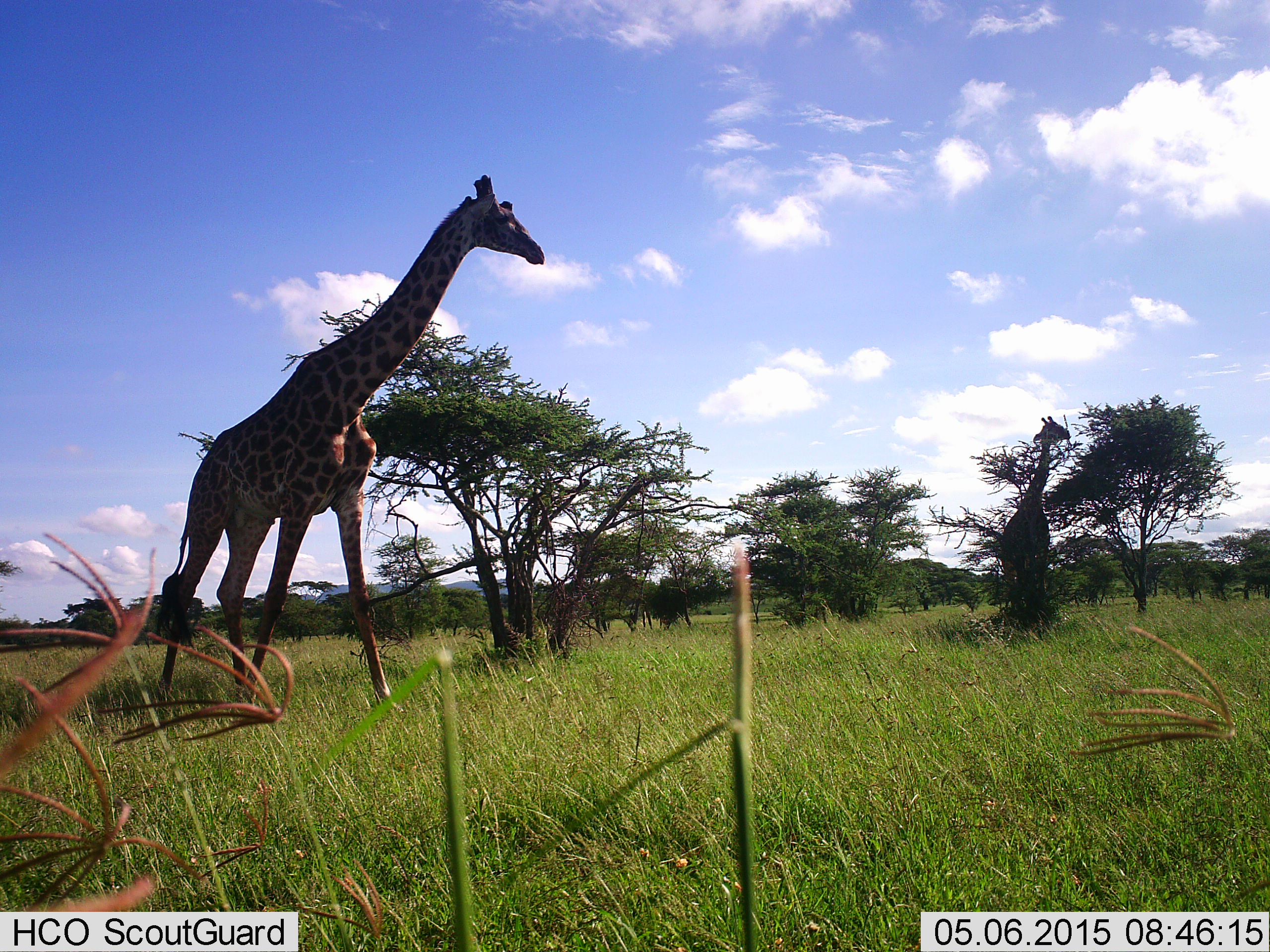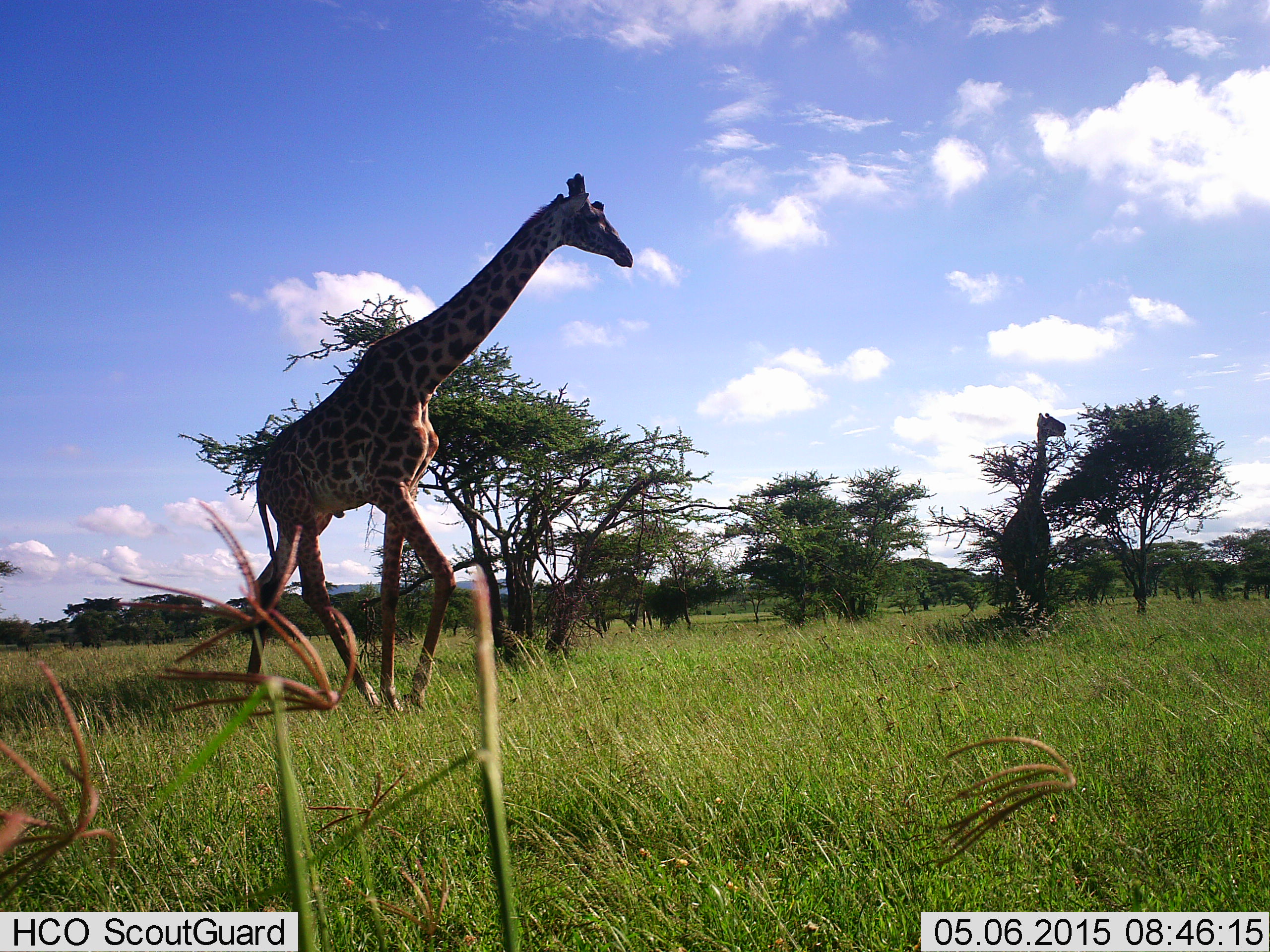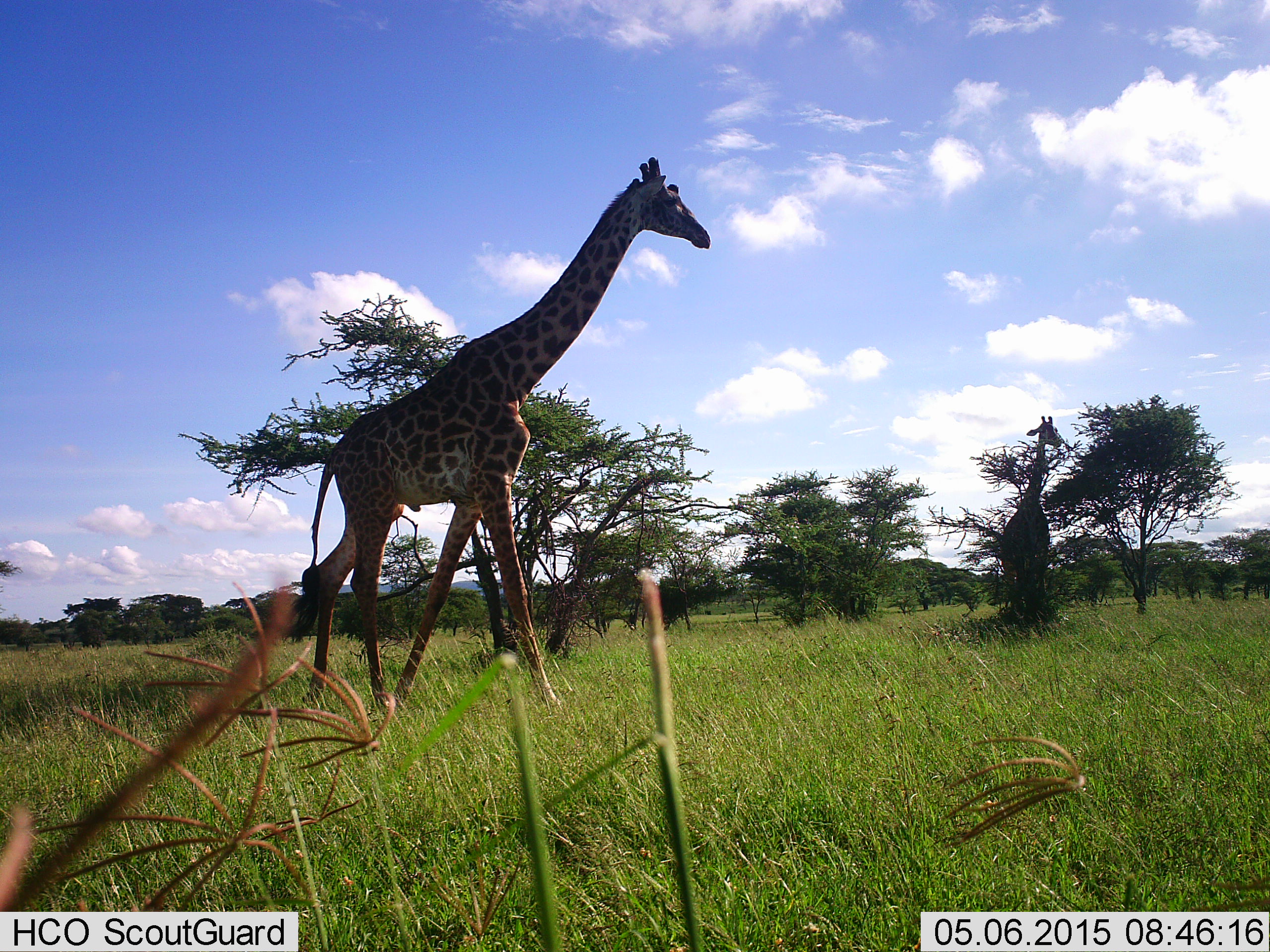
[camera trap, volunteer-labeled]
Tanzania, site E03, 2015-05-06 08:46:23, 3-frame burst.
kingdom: Animalia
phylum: Chordata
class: Mammalia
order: Artiodactyla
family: Giraffidae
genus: Giraffa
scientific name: Giraffa camelopardalis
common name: giraffe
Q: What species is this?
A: Giraffe (Giraffa camelopardalis).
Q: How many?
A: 2.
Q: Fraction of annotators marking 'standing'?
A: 40%.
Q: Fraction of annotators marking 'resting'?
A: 0%.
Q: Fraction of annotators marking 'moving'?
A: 90%.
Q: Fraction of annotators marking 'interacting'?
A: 0%.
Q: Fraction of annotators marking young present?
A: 0%.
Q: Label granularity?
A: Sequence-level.